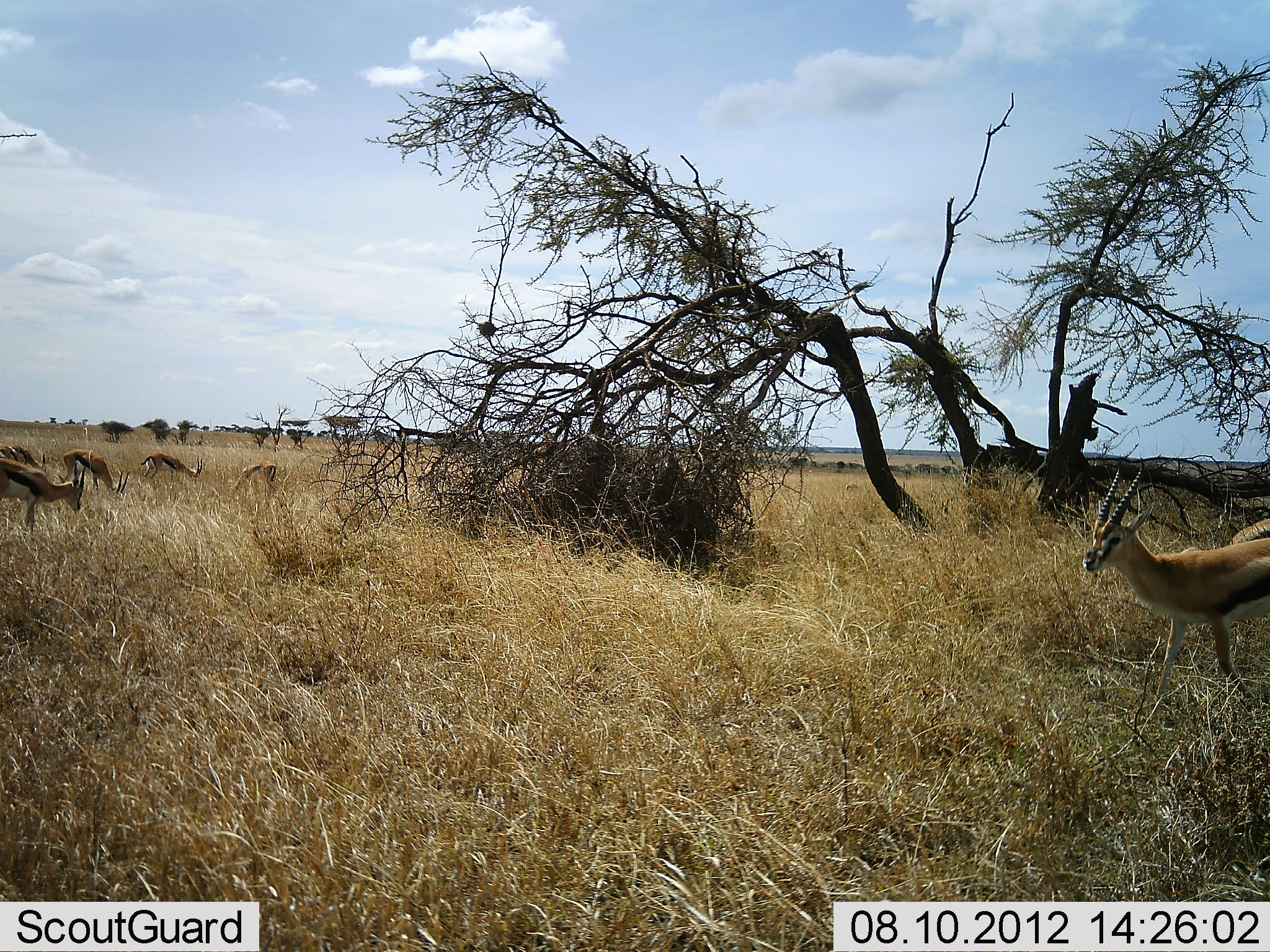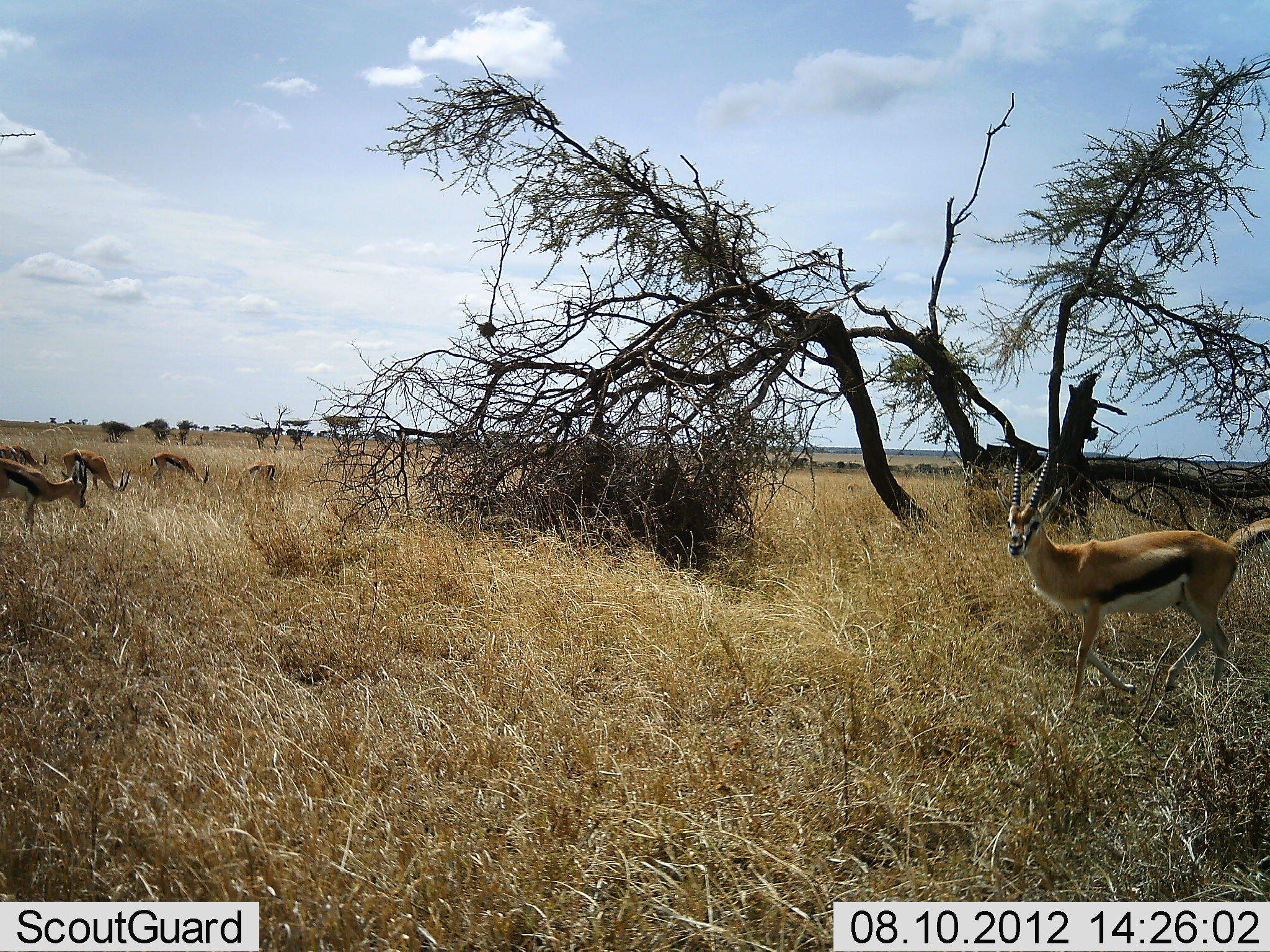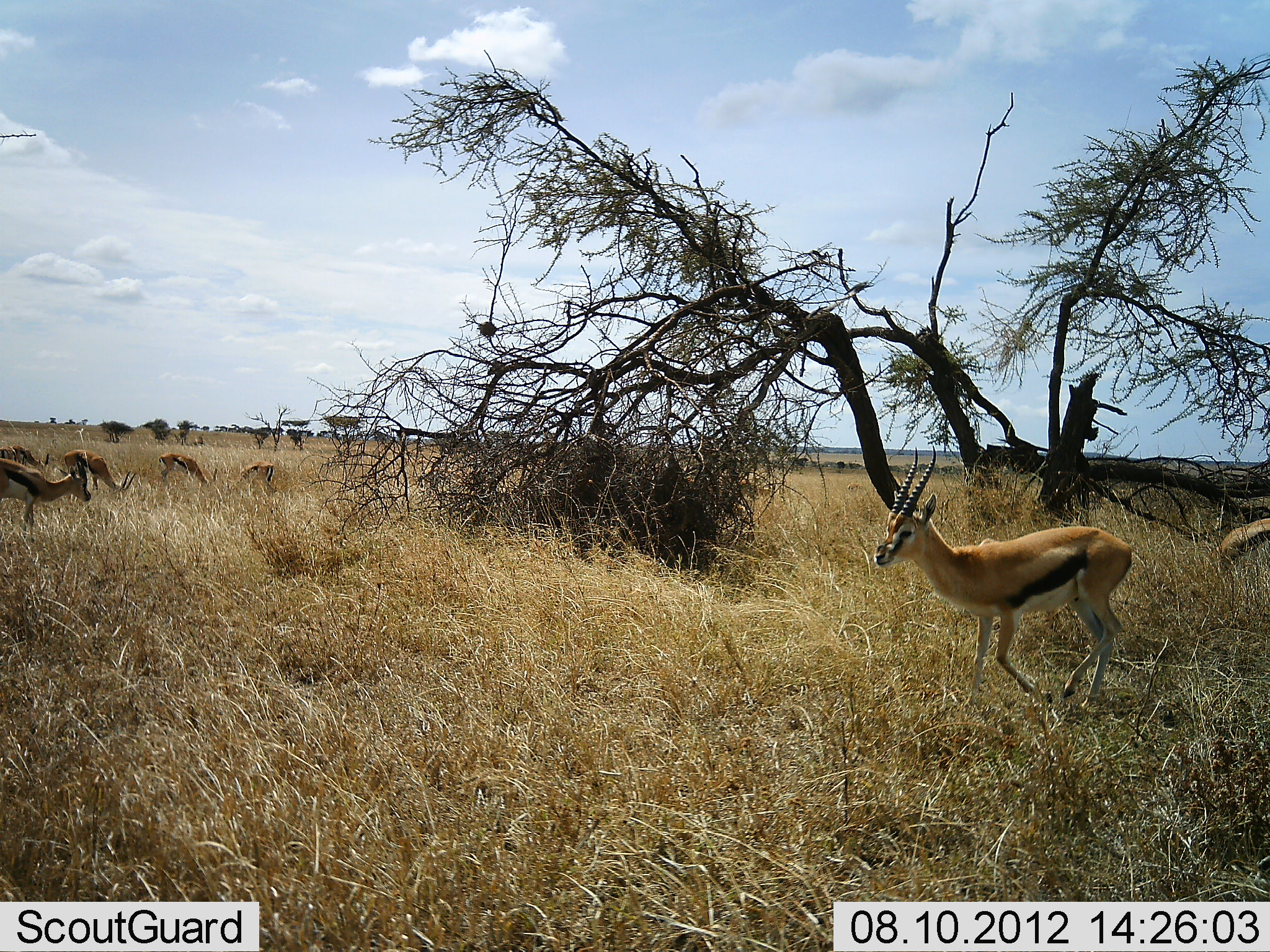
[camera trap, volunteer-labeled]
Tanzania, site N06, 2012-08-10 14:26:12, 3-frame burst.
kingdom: Animalia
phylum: Chordata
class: Mammalia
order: Artiodactyla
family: Bovidae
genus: Eudorcas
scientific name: Eudorcas thomsonii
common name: thomson's gazelle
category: gazellethomsons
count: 7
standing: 30%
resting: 0%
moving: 60%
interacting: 0%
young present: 0%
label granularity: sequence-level